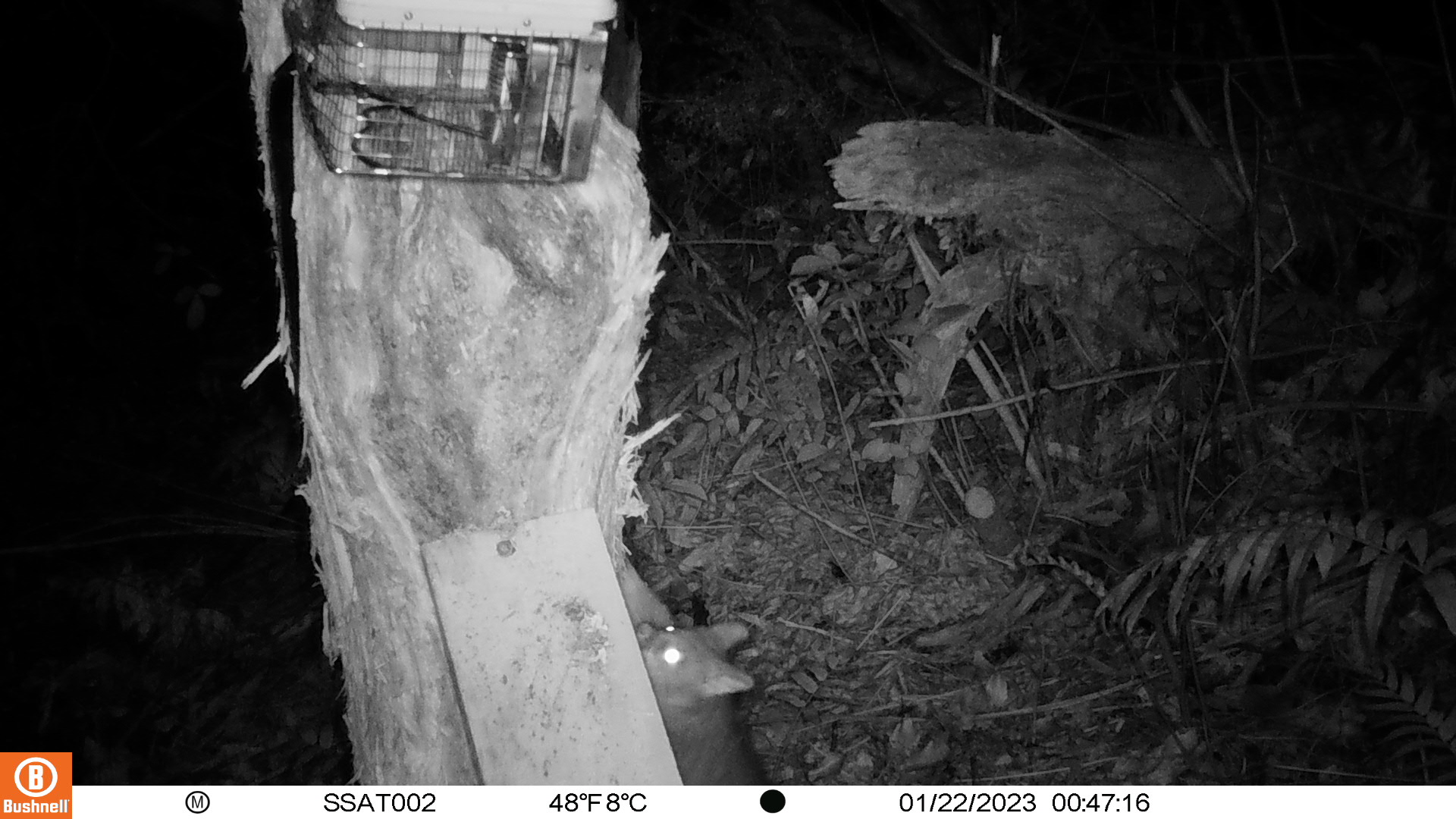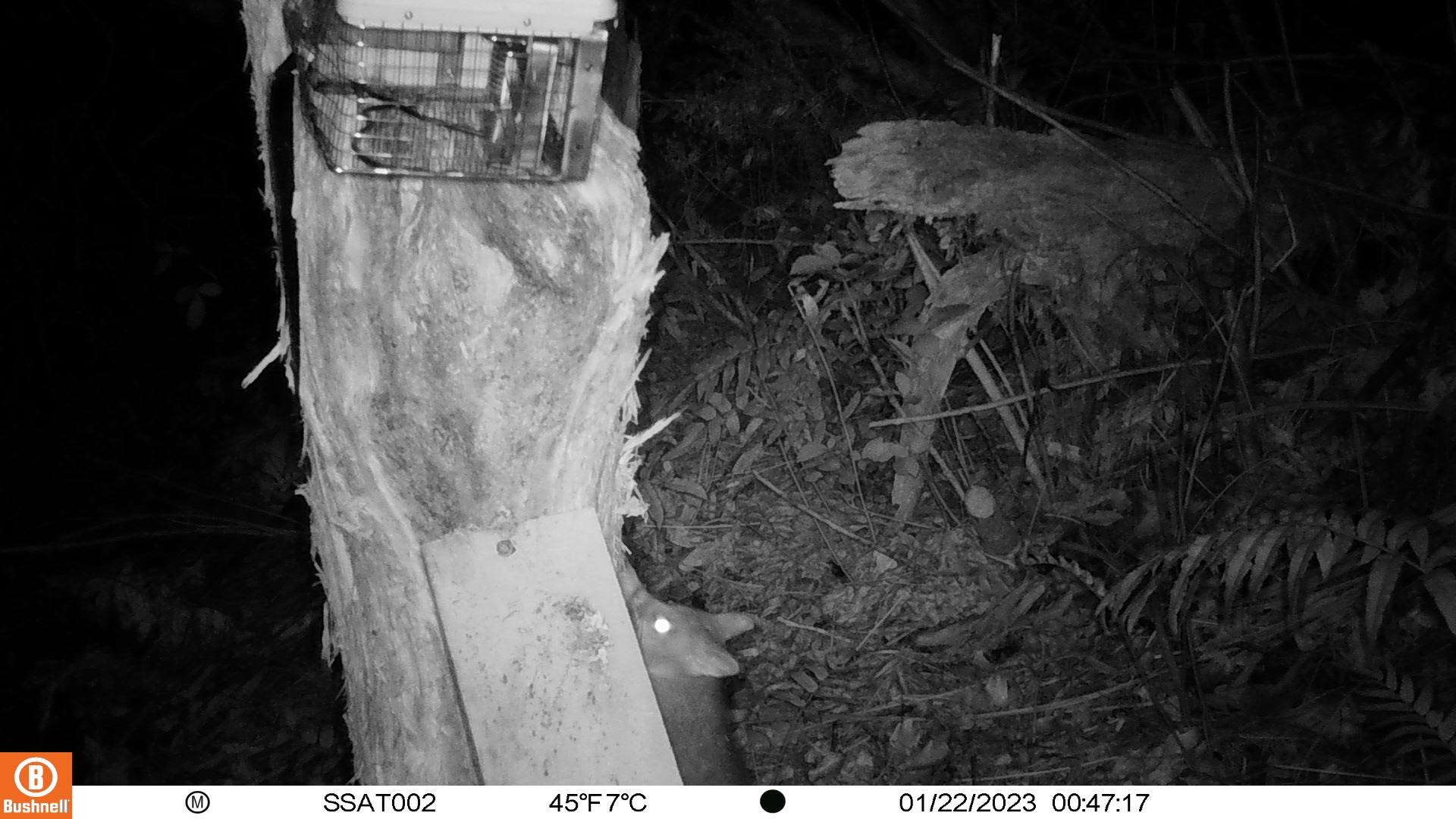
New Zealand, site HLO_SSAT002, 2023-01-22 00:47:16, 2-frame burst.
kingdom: Animalia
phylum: Chordata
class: Mammalia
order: Diprotodontia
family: Phalangeridae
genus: Trichosurus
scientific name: Trichosurus vulpecula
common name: common brushtail possum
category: possum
Possum (common brushtail possum) (Trichosurus vulpecula).